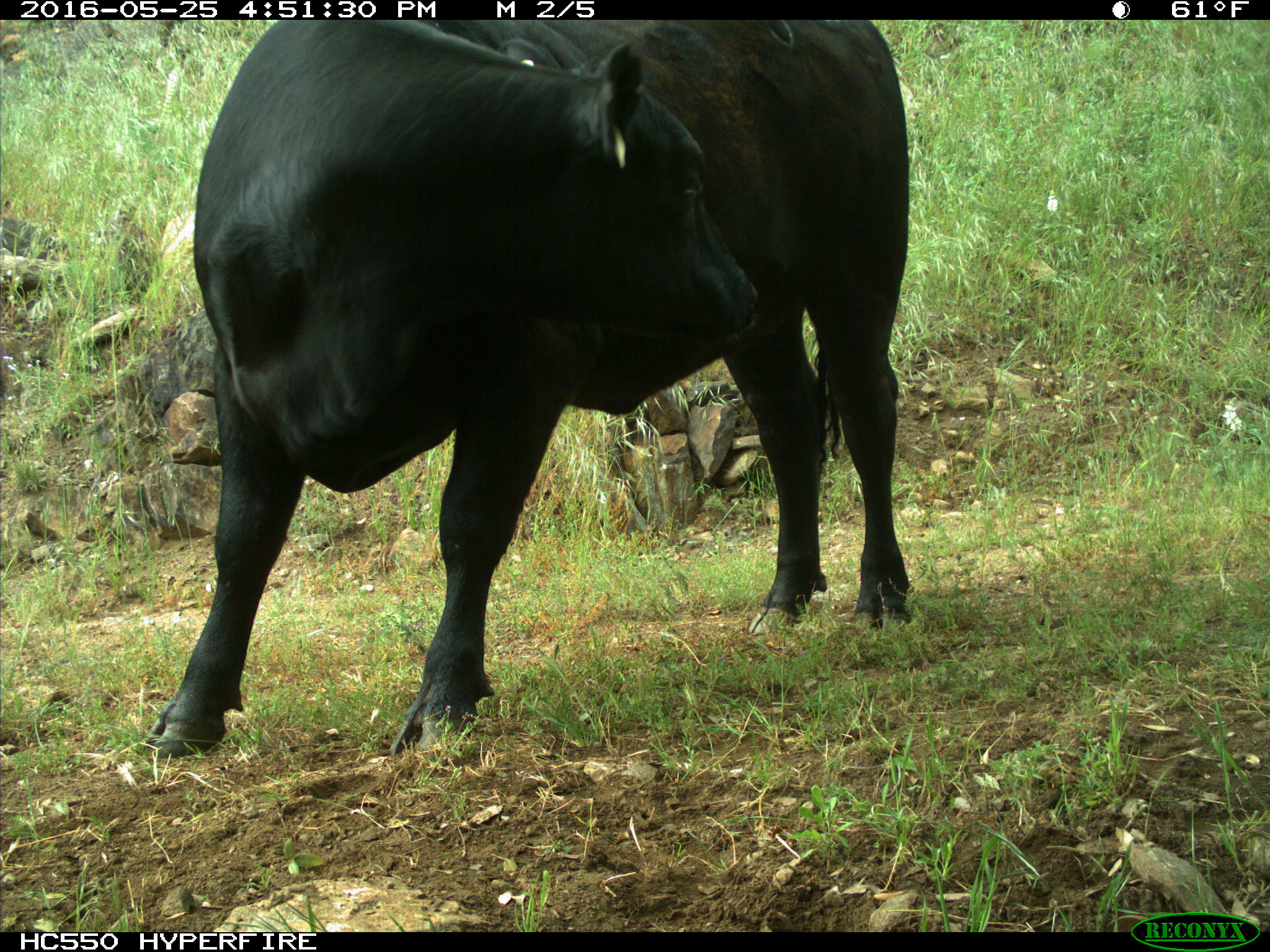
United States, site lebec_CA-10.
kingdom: Animalia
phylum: Chordata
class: Mammalia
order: Artiodactyla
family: Bovidae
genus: Bos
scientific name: Bos taurus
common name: domestic cow